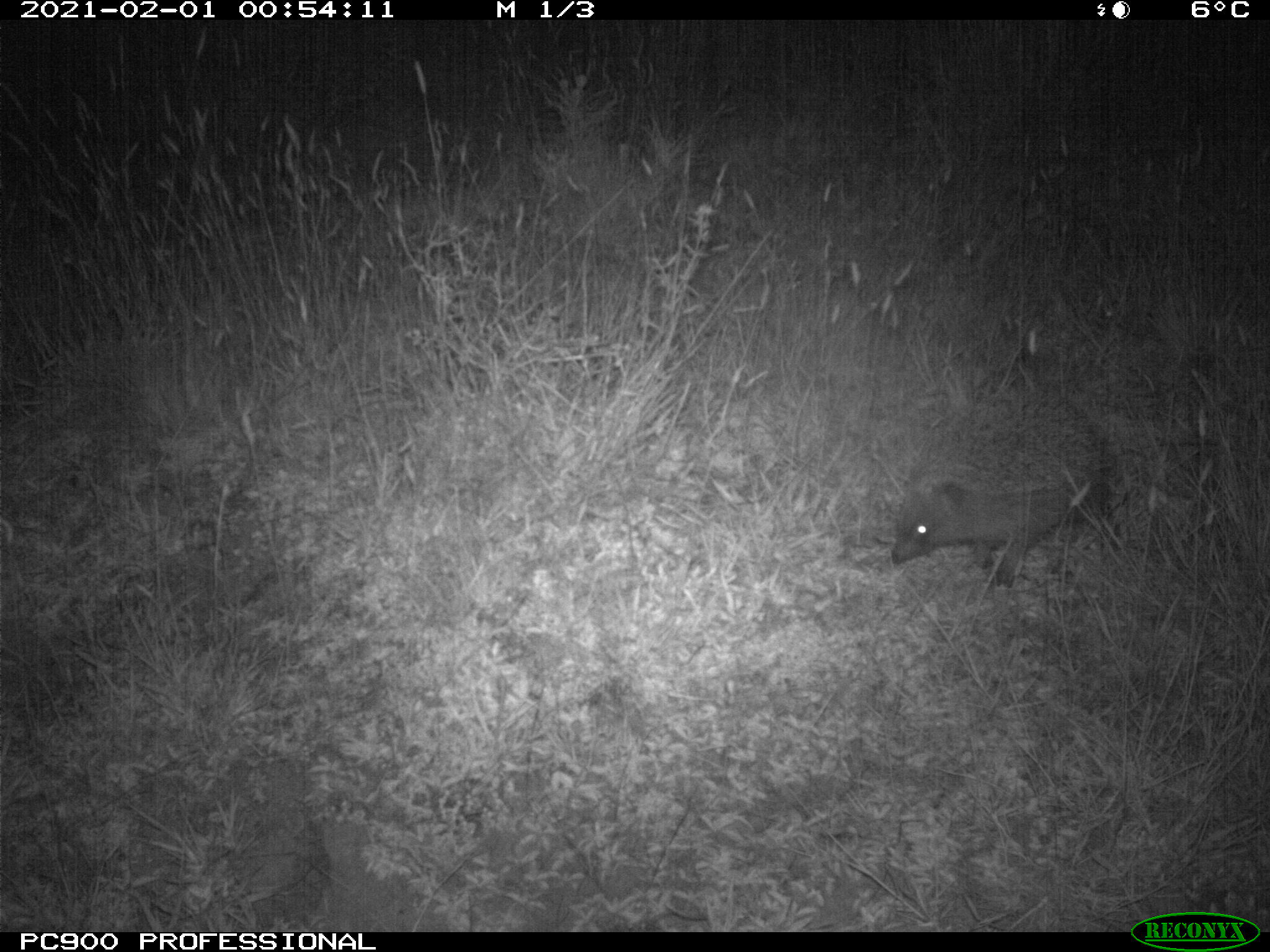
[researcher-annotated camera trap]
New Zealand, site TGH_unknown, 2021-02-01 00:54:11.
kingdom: Animalia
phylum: Chordata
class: Mammalia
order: Eulipotyphla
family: Erinaceidae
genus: Erinaceus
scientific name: Erinaceus europaeus europaeus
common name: european hedgehog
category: hedgehog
Hedgehog (european hedgehog) (Erinaceus europaeus europaeus).